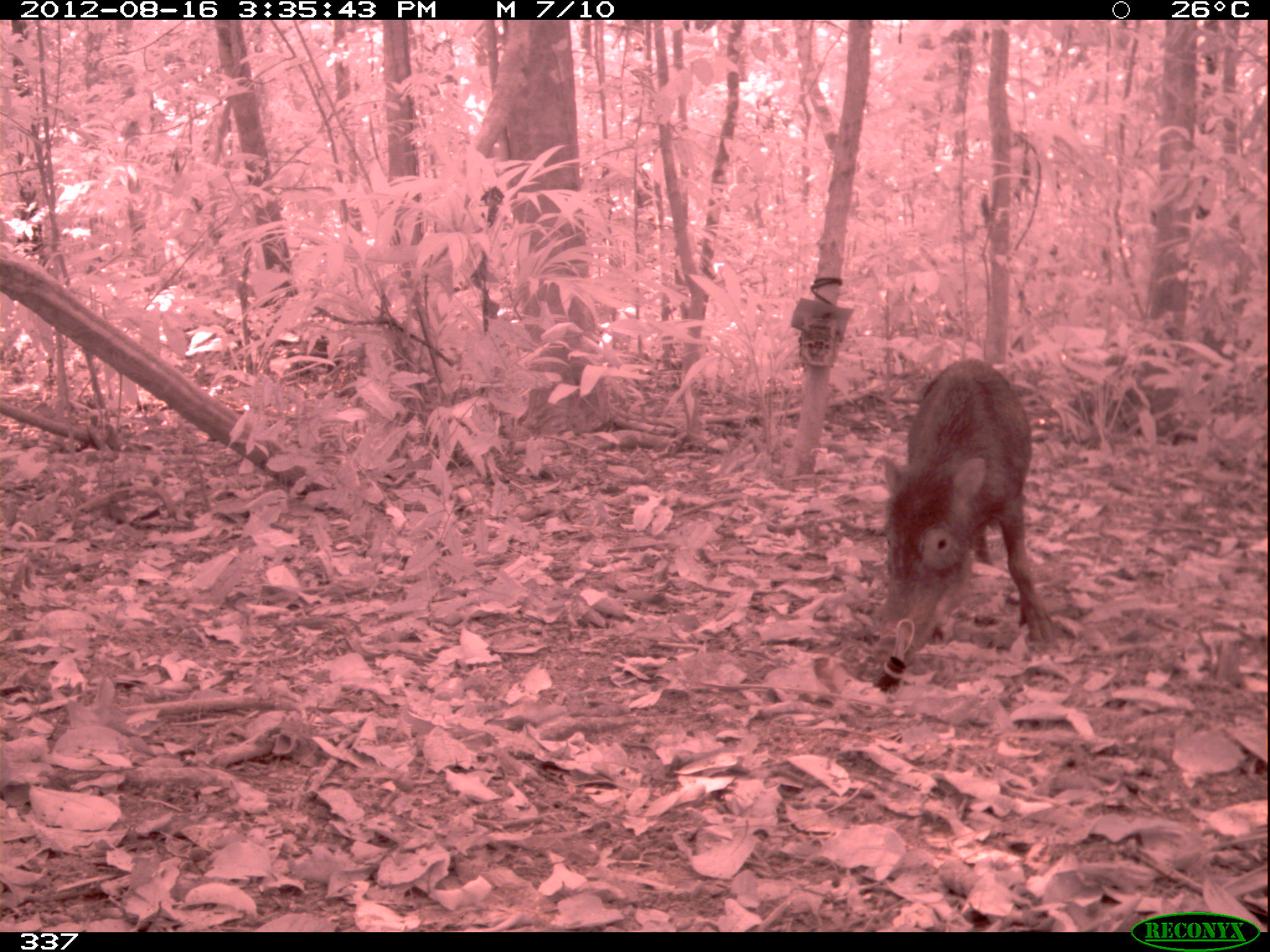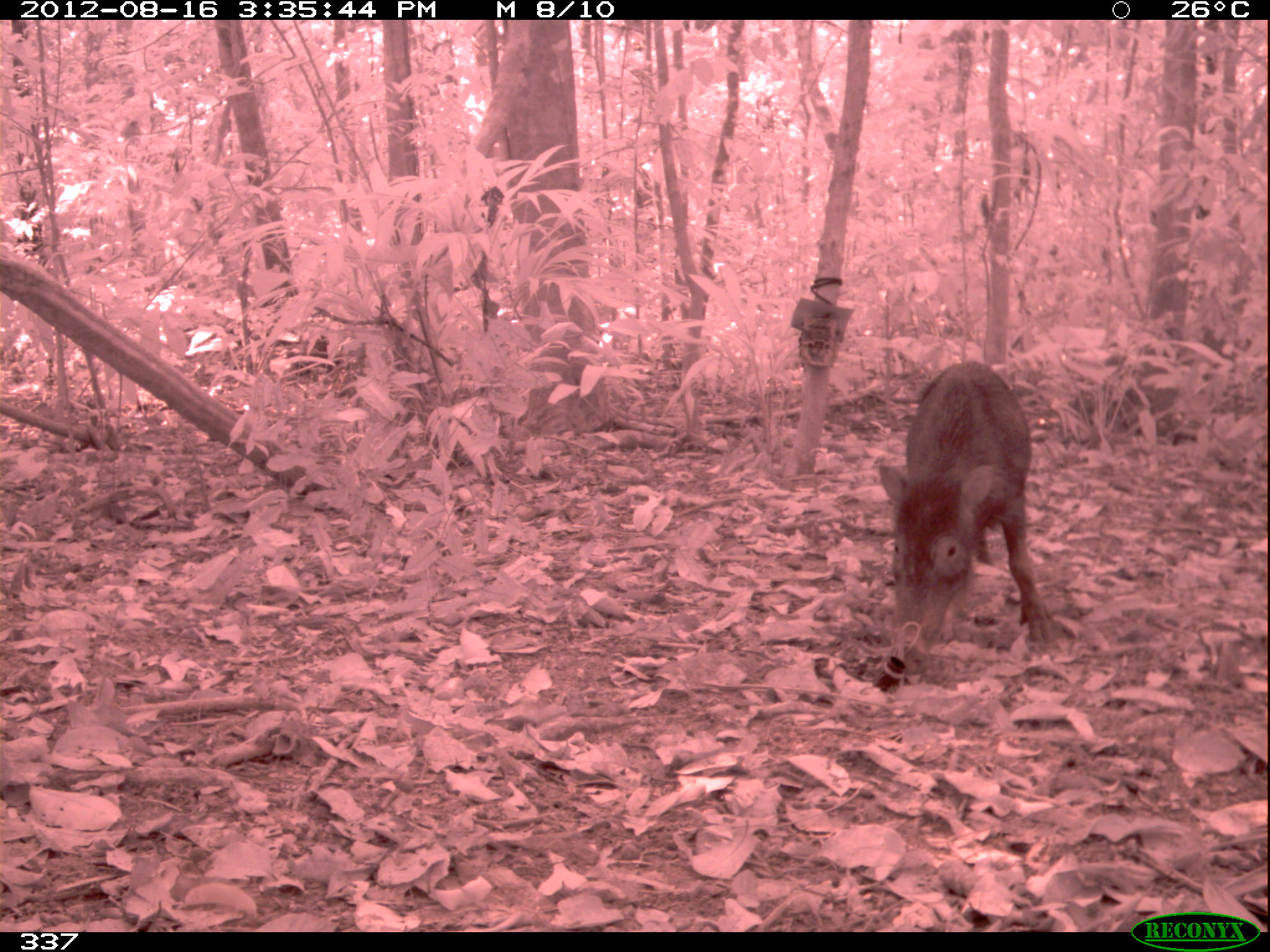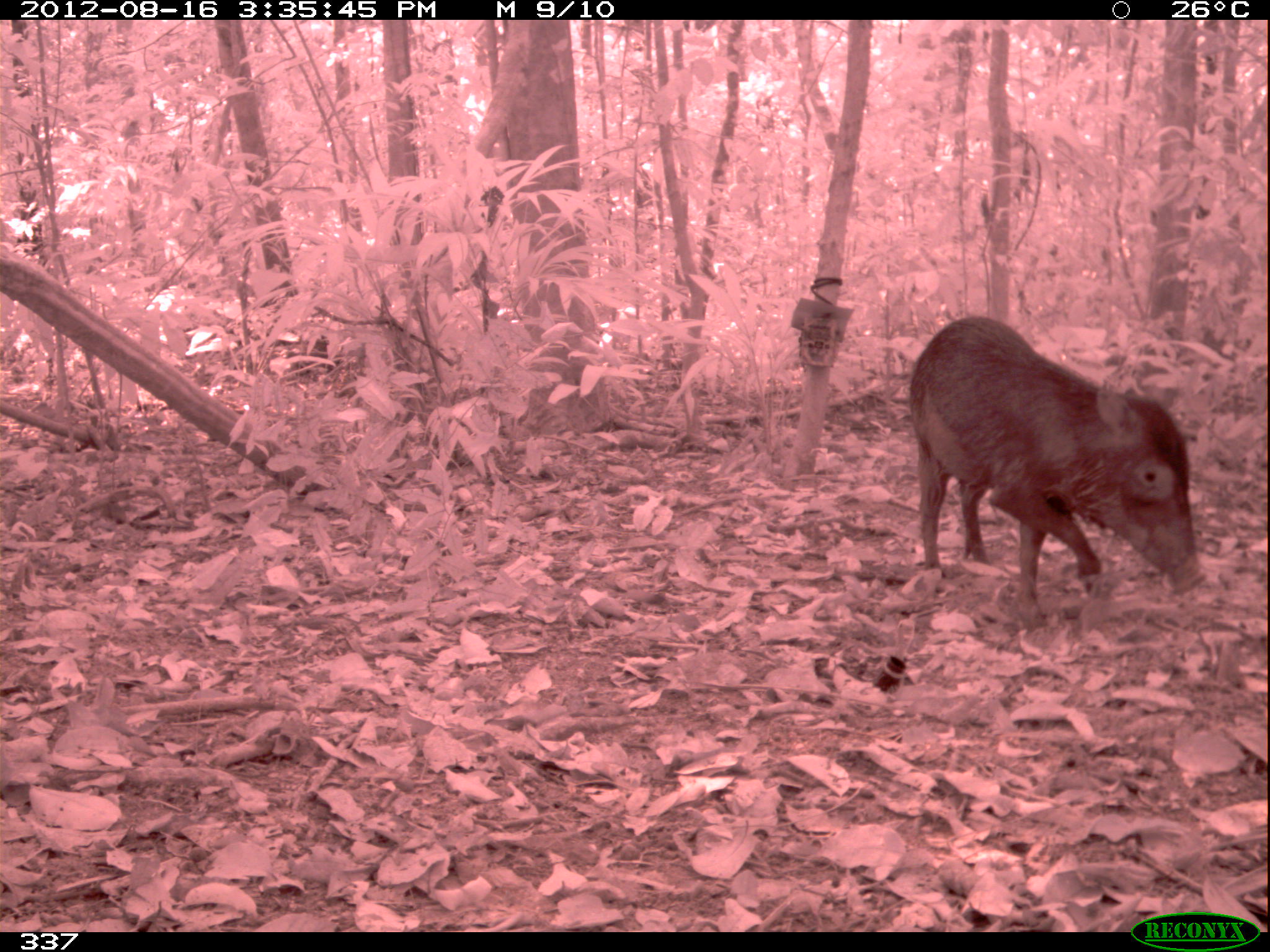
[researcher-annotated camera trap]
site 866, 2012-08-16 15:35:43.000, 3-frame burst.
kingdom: Animalia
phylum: Chordata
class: Mammalia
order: Artiodactyla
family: Tayassuidae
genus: Tayassu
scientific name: Tayassu pecari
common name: white-lipped peccary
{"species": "Tayassu pecari (white-lipped peccary)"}